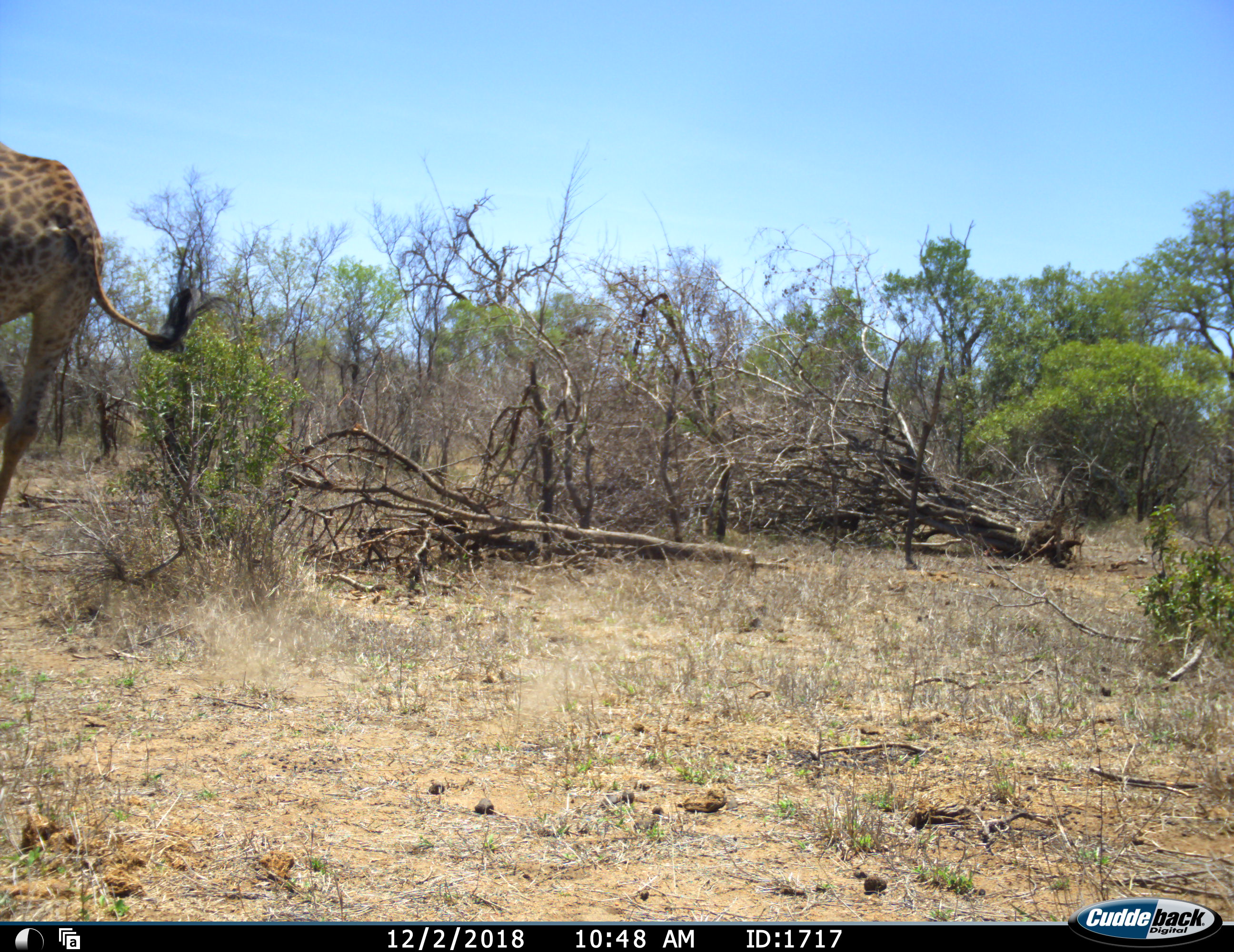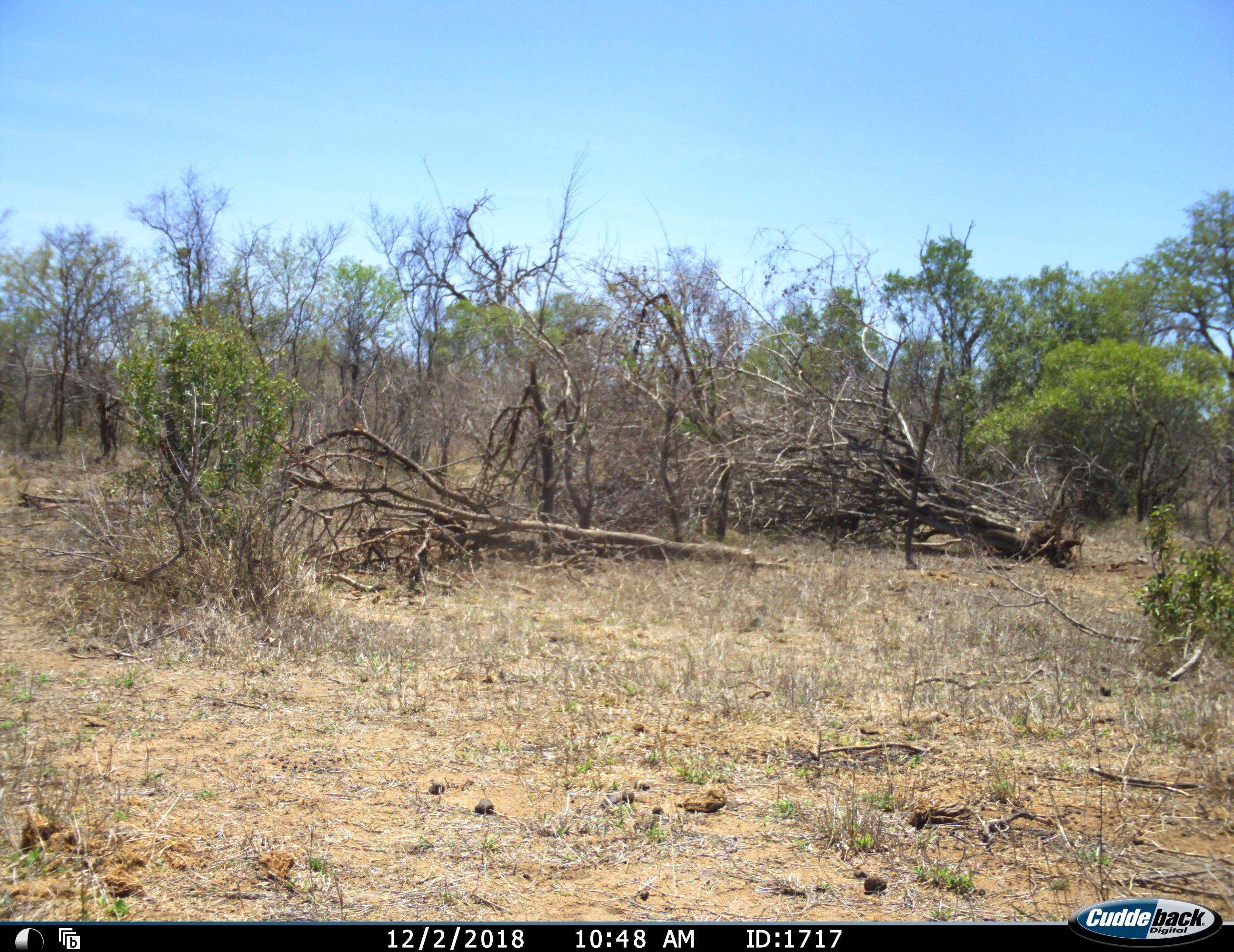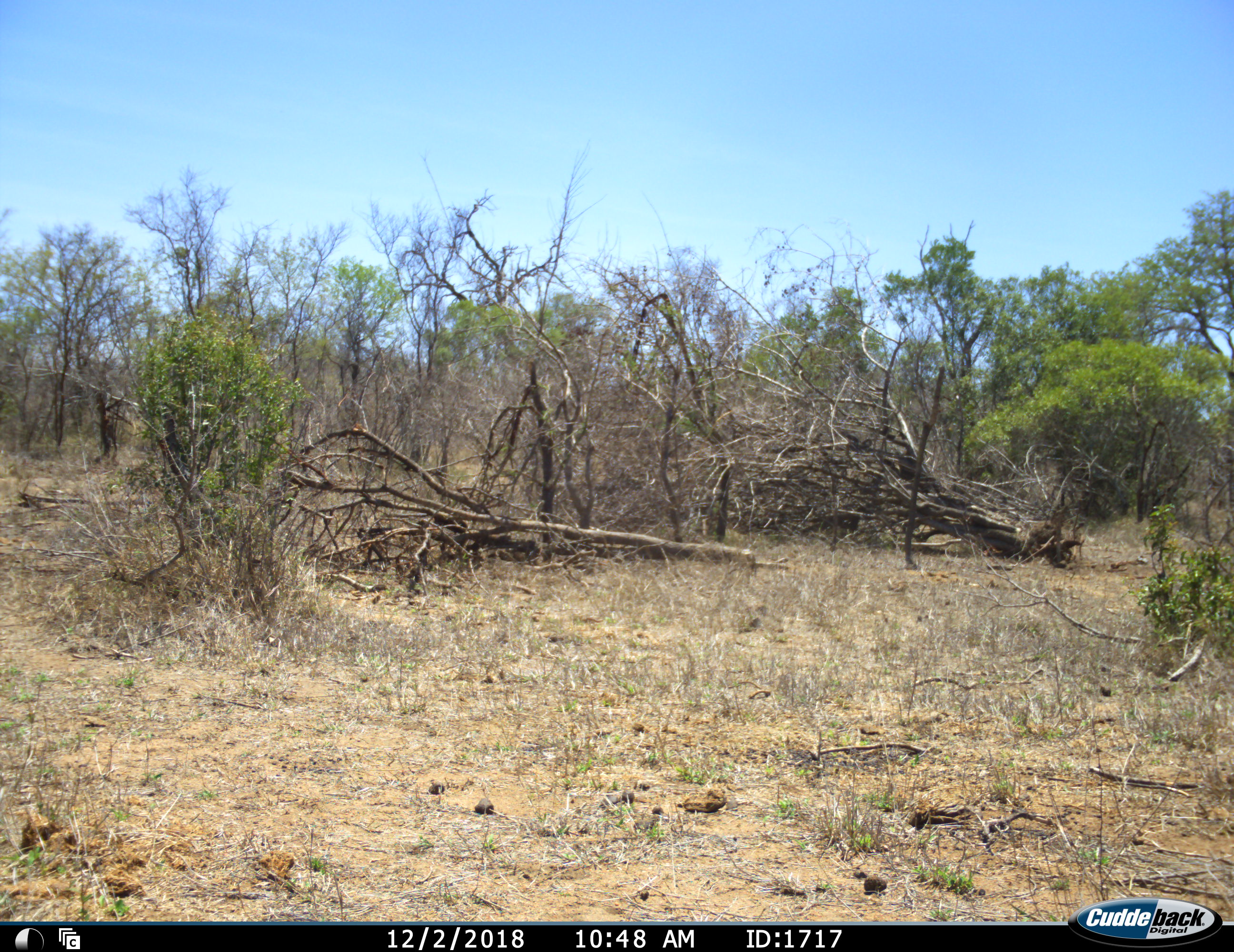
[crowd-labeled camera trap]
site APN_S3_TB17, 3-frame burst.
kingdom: Animalia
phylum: Chordata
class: Mammalia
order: Artiodactyla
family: Giraffidae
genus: Giraffa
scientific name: Giraffa camelopardalis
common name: giraffe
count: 1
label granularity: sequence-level